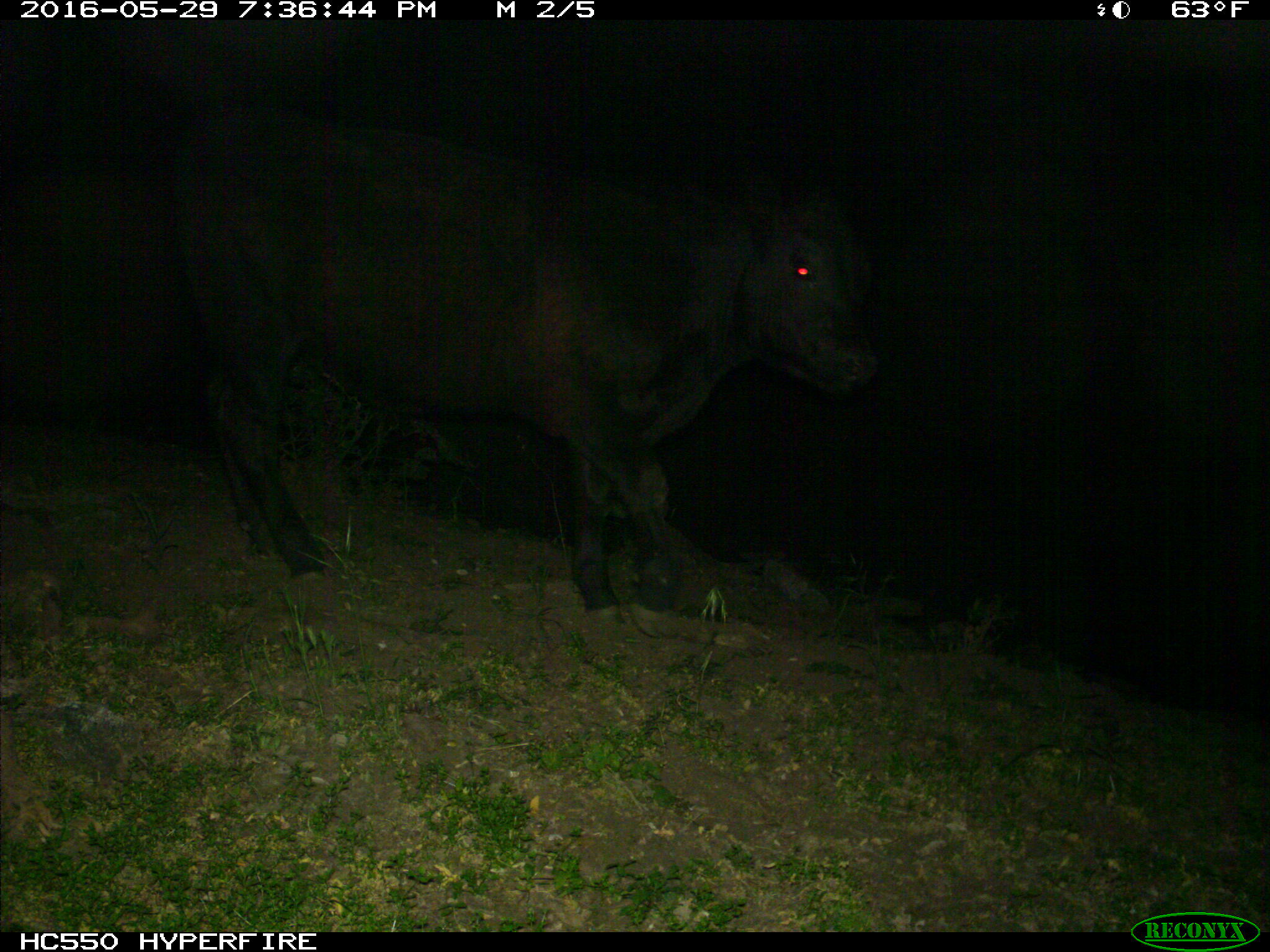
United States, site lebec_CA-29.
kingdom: Animalia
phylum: Chordata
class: Mammalia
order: Artiodactyla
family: Bovidae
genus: Bos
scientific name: Bos taurus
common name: domestic cow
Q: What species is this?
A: Bos taurus (domestic cow).